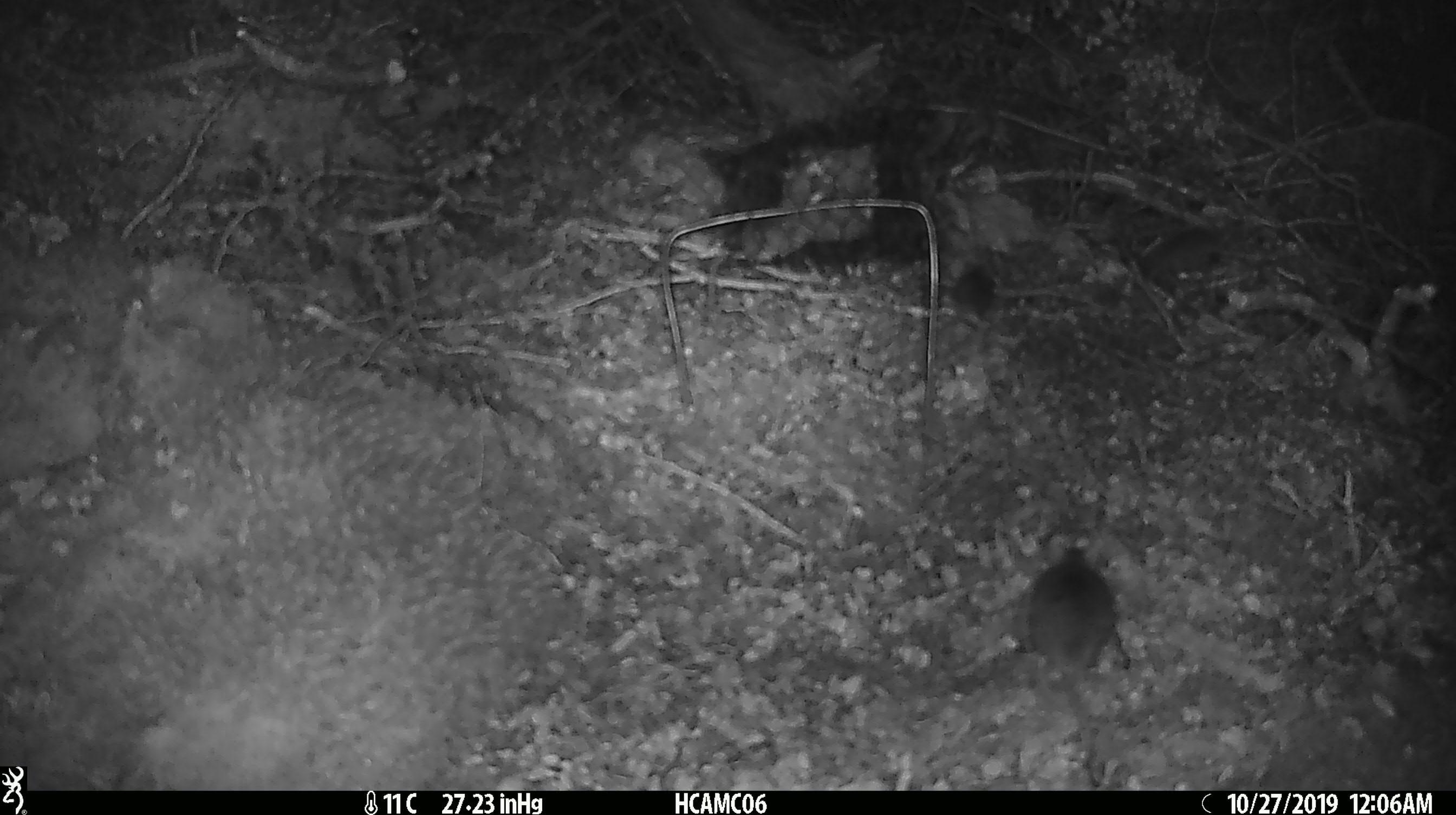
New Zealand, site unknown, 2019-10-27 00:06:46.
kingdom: Animalia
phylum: Chordata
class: Mammalia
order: Rodentia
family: Muridae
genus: Mus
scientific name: Mus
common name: mouse